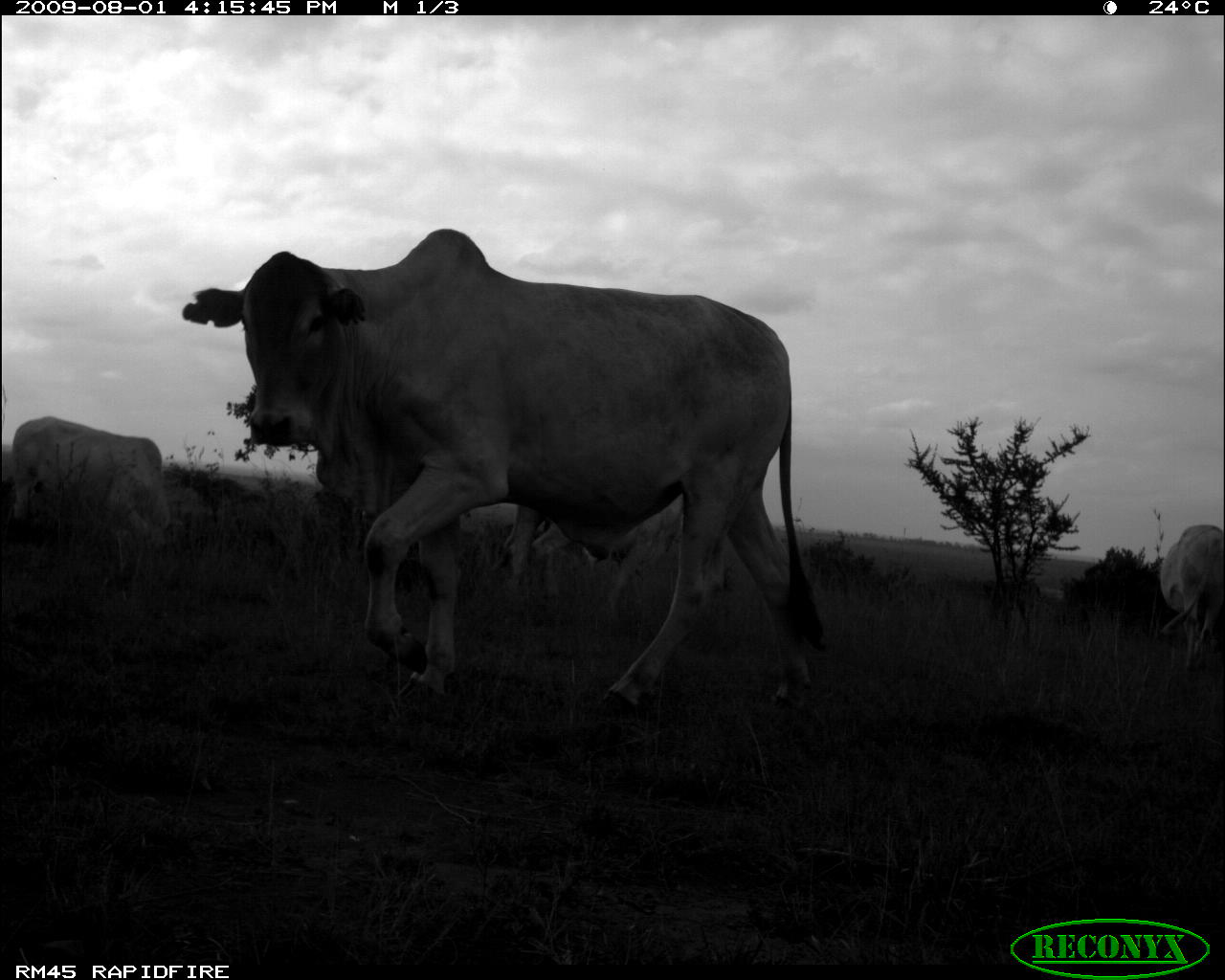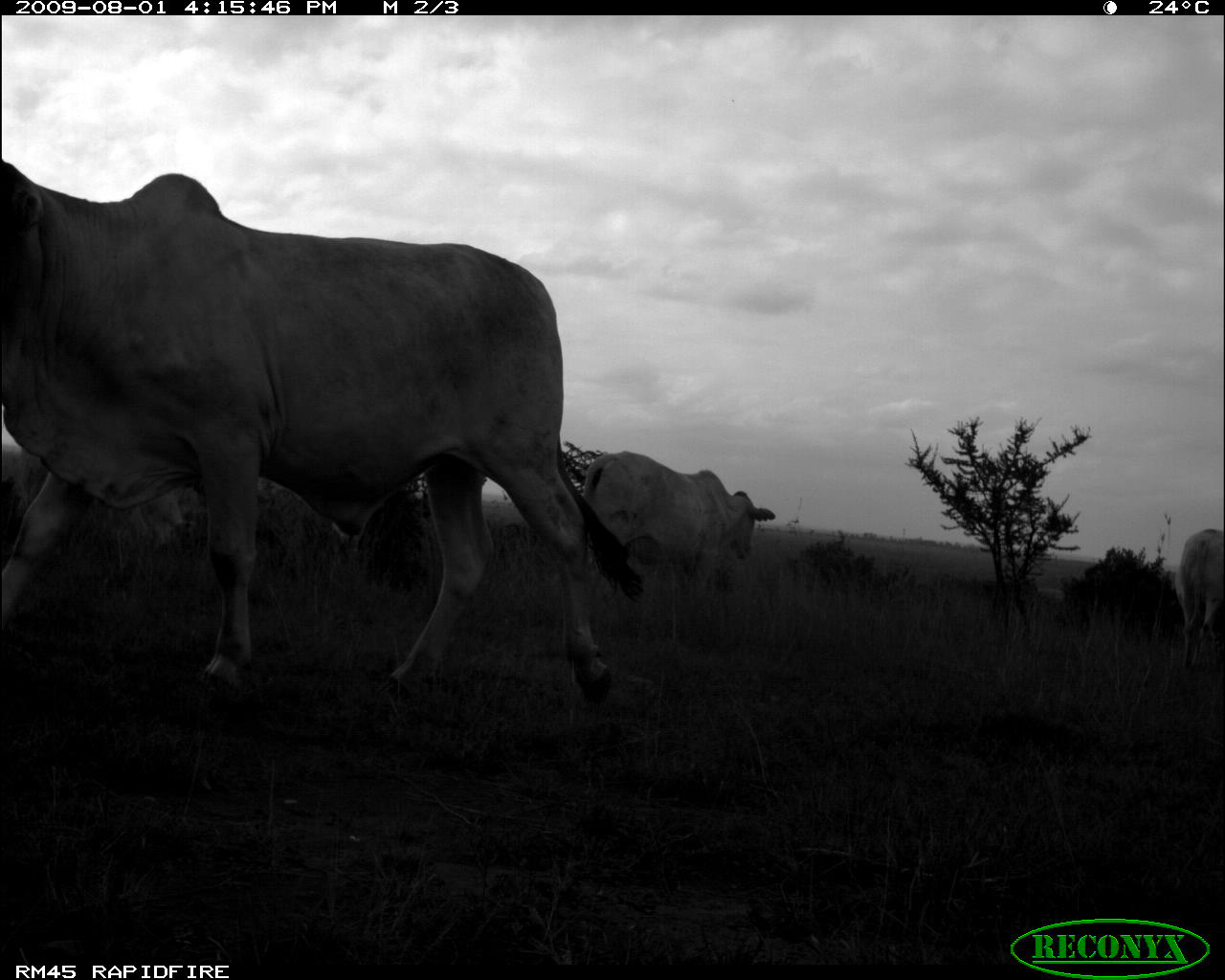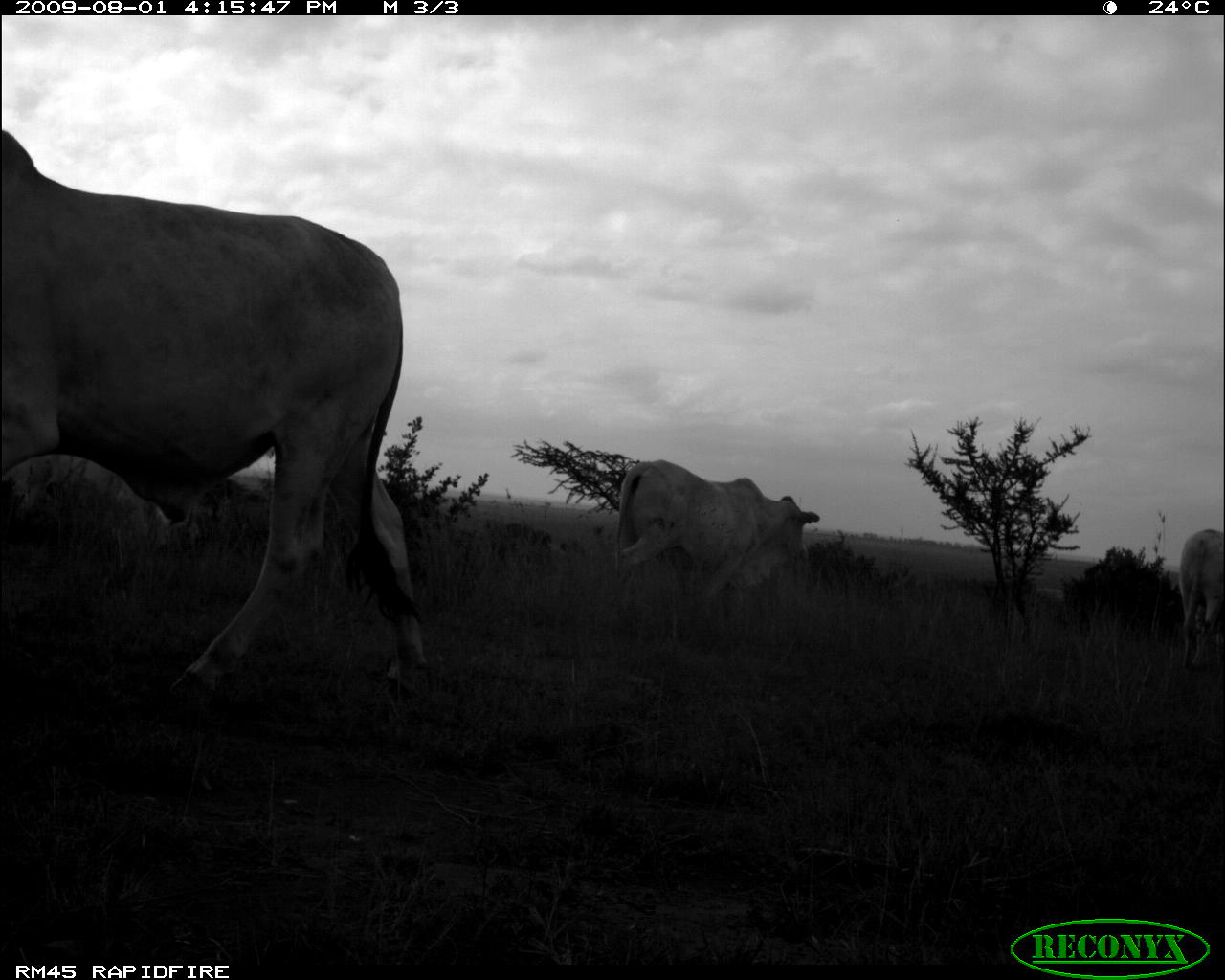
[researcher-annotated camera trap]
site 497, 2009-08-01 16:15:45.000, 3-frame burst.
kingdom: Animalia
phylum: Chordata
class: Mammalia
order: Artiodactyla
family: Bovidae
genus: Tragelaphus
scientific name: Tragelaphus oryx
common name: eland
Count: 4.